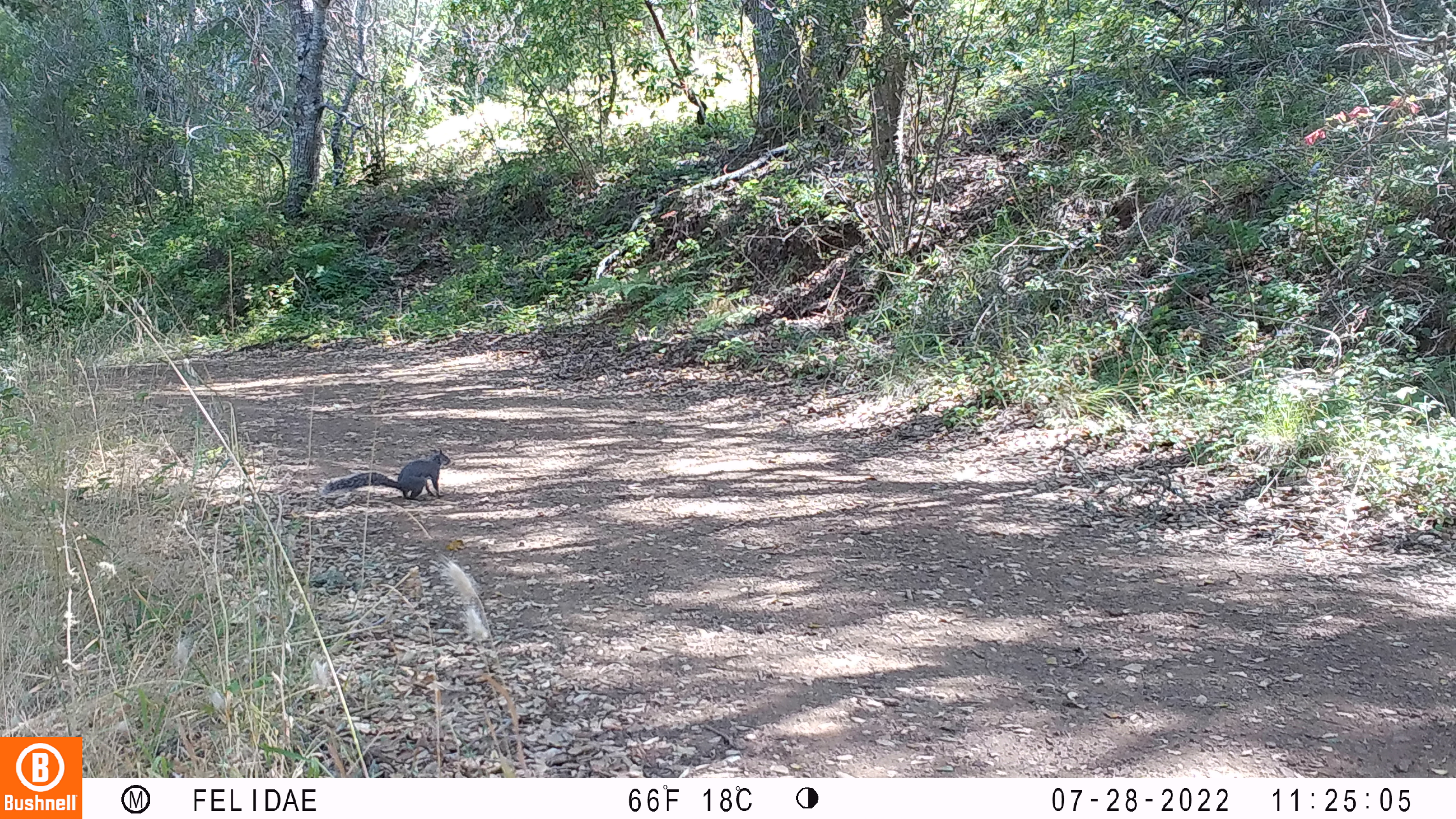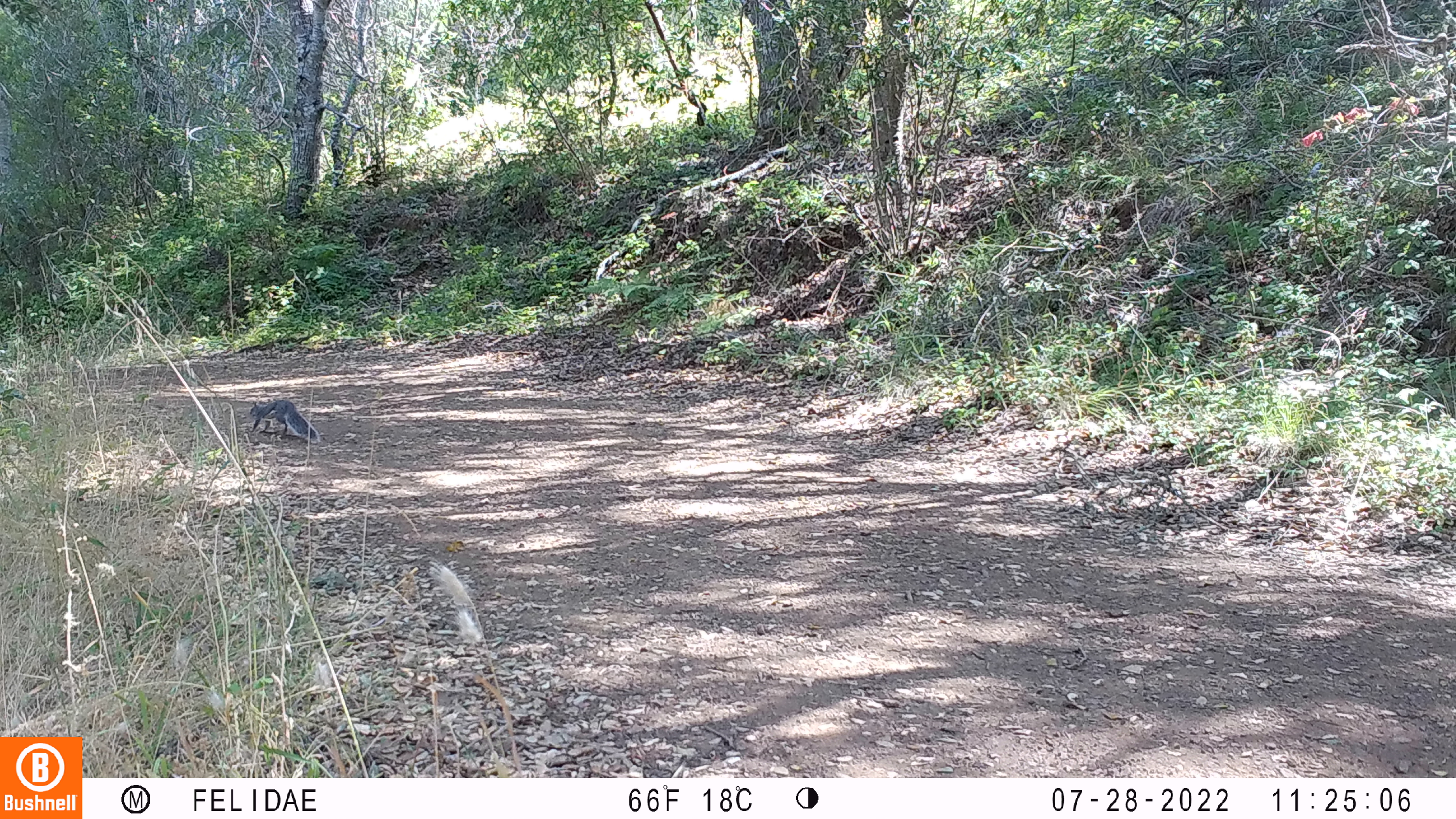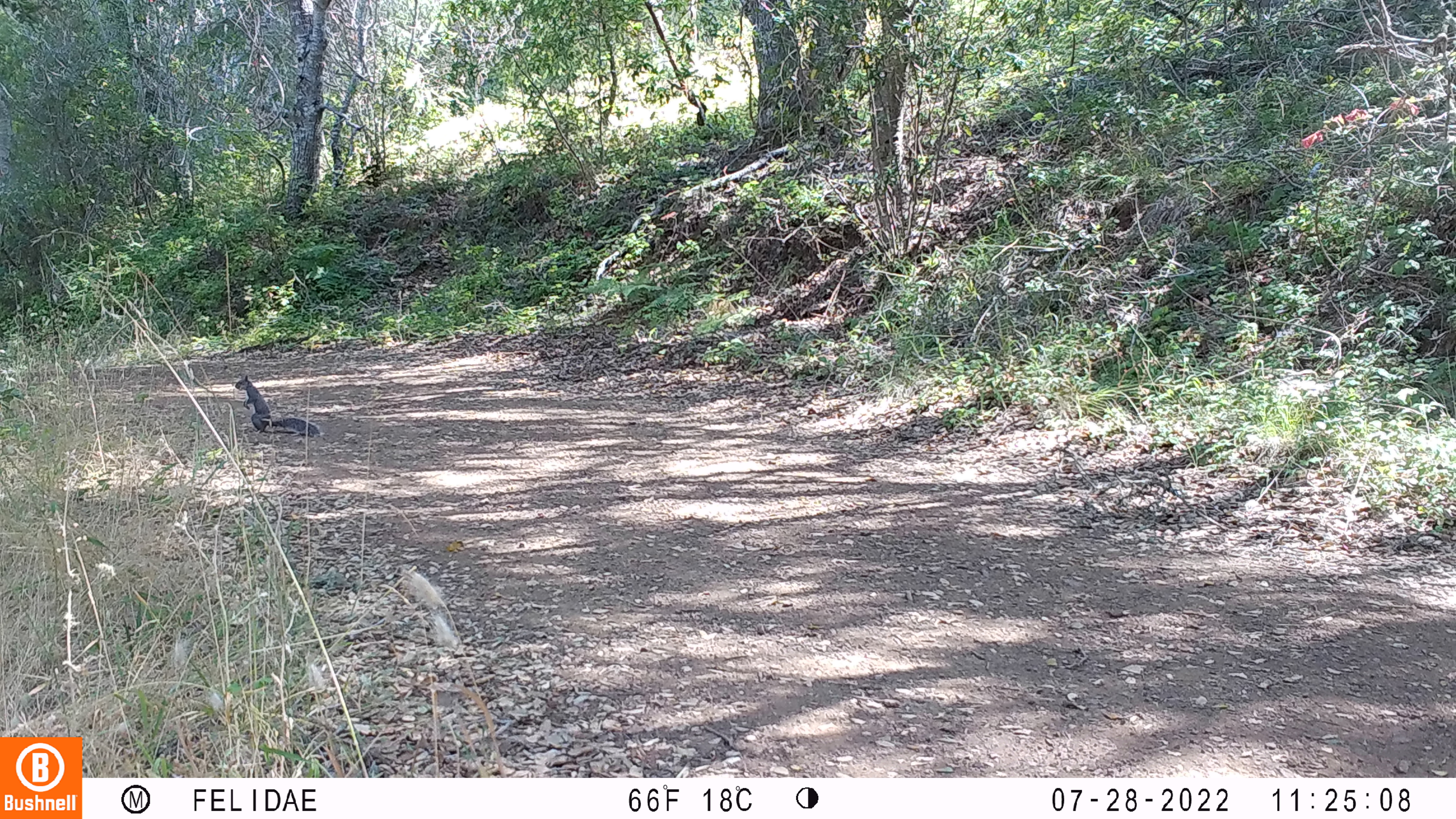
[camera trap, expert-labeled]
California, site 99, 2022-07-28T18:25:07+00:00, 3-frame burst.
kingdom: Animalia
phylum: Chordata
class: Mammalia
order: Rodentia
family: Sciuridae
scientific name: Sciuridae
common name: squirrel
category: unknown squirrel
Unknown squirrel (squirrel) (Sciuridae).